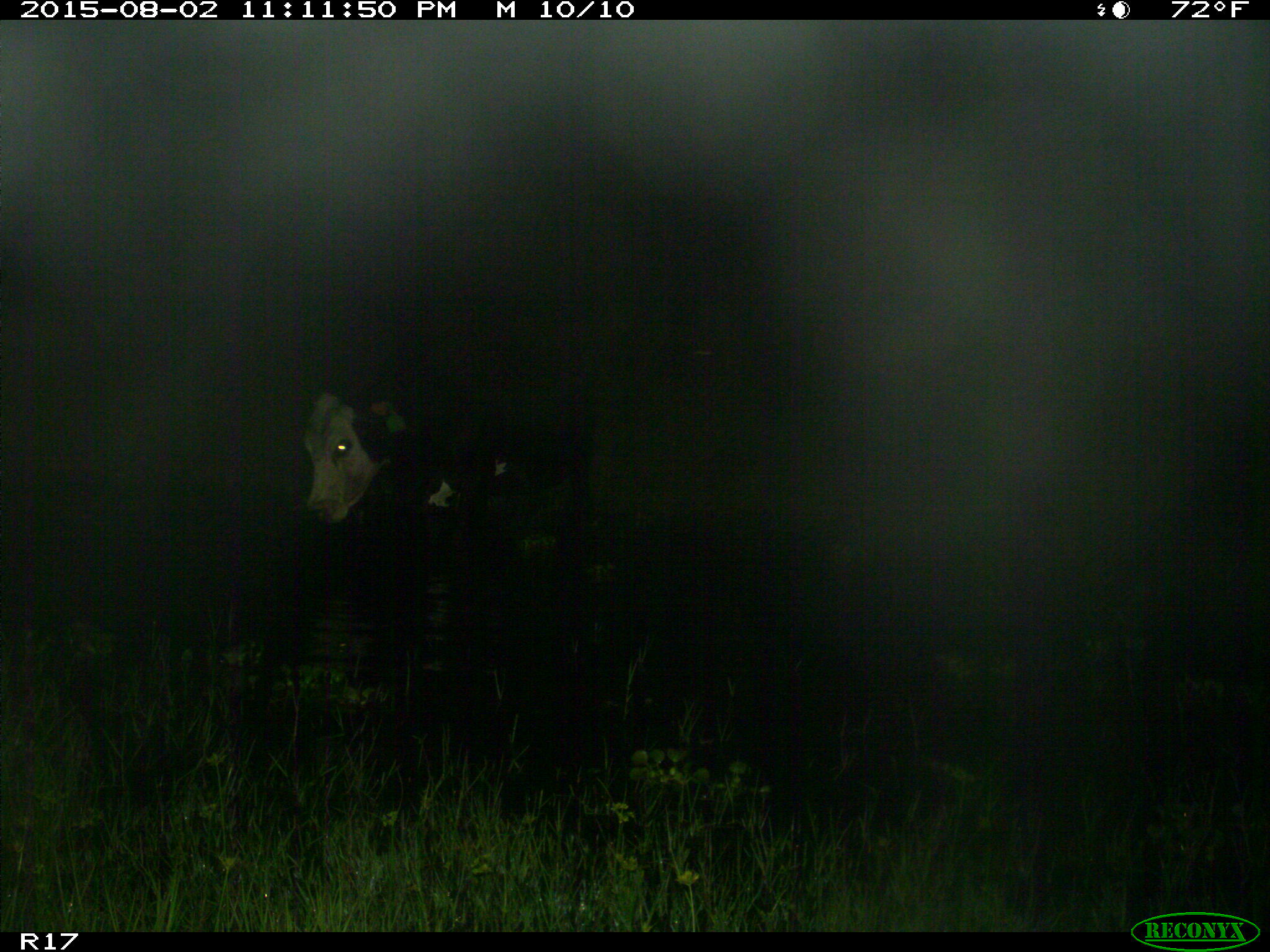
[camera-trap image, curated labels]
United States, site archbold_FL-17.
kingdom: Animalia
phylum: Chordata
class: Mammalia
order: Artiodactyla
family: Bovidae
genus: Bos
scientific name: Bos taurus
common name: domestic cow